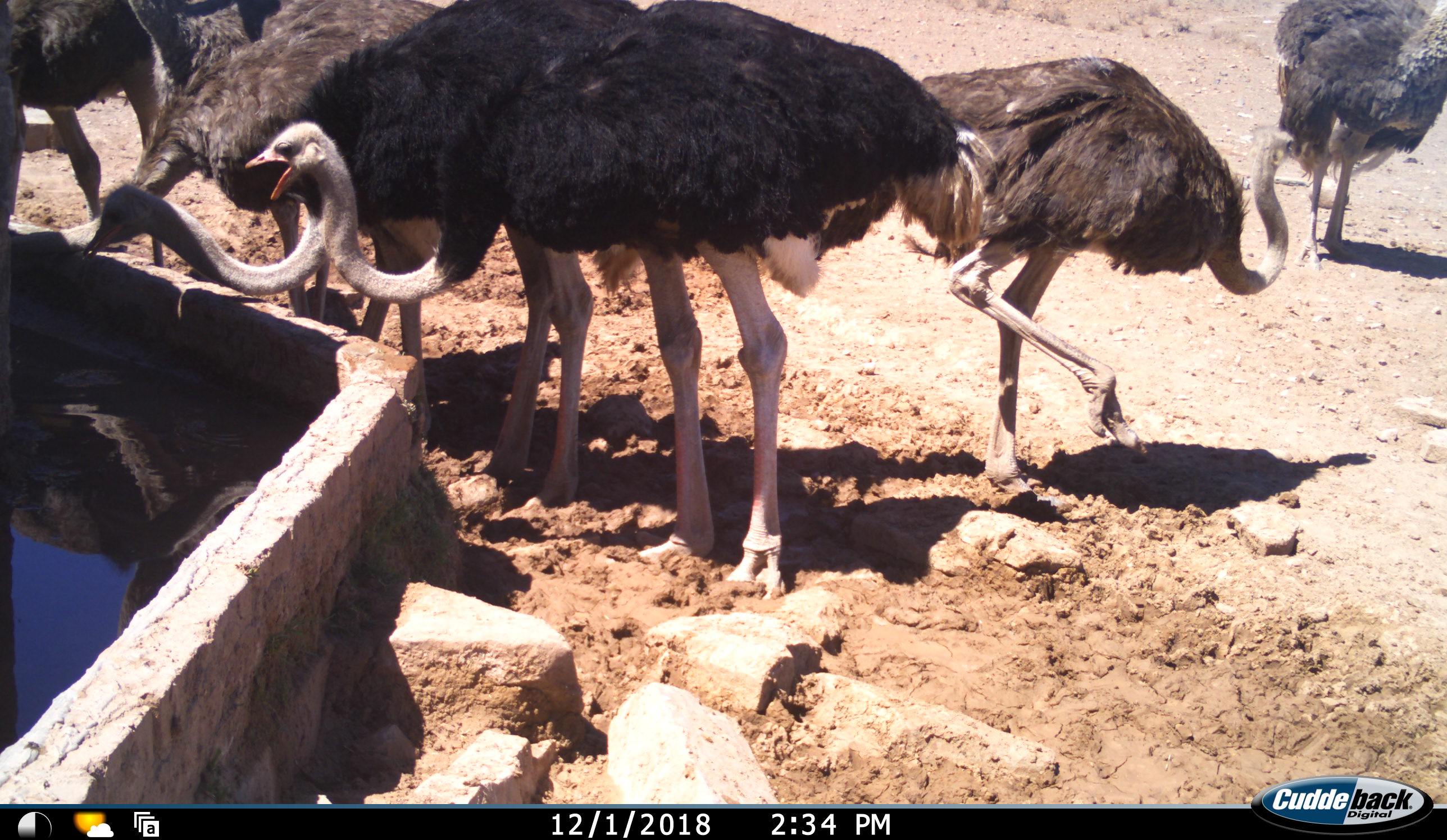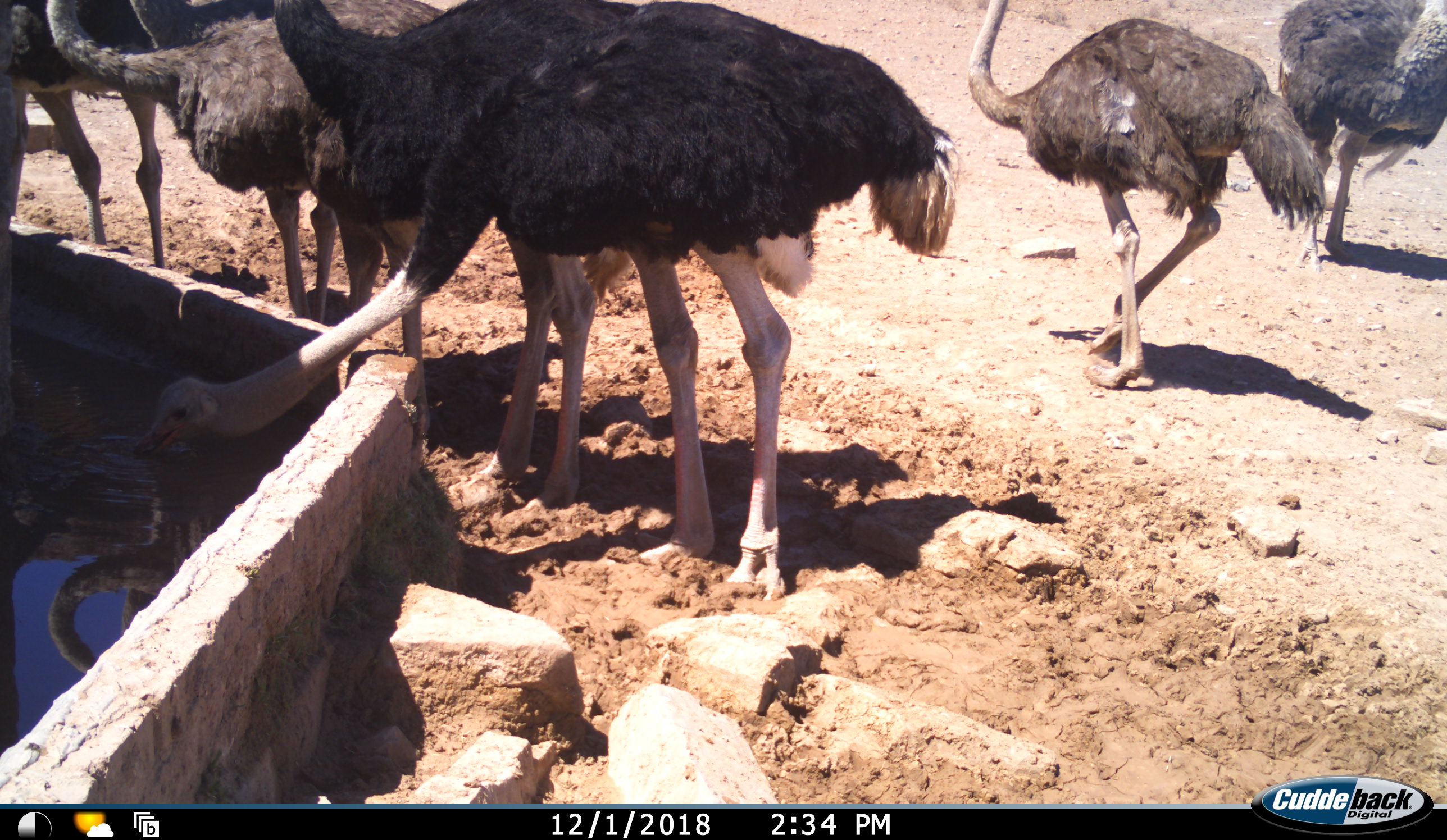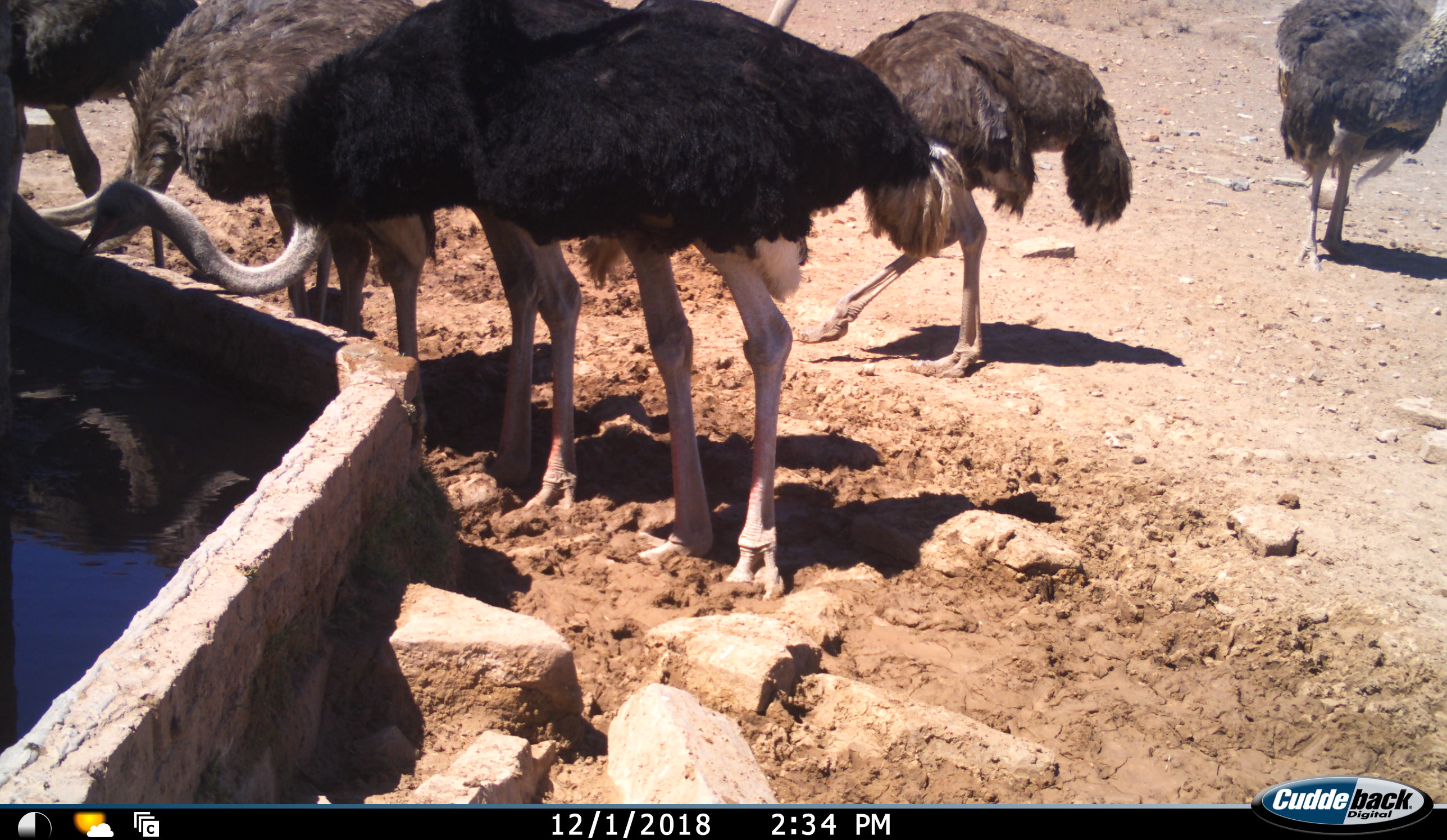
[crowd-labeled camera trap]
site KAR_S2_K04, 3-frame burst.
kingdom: Animalia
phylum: Chordata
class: Aves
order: Struthioniformes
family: Struthionidae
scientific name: Struthionidae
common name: ostrich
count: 7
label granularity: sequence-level